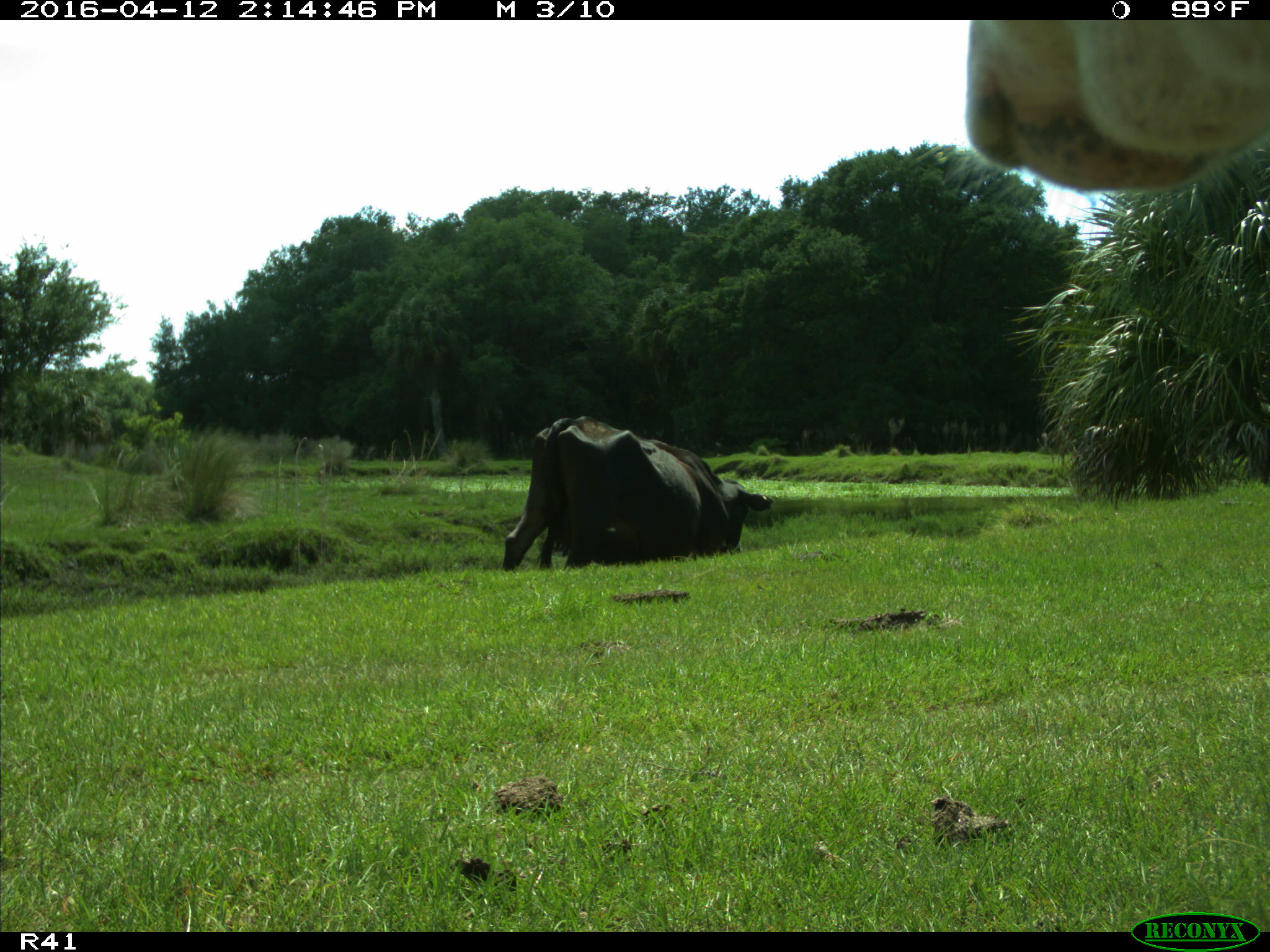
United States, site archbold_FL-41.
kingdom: Animalia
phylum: Chordata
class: Mammalia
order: Artiodactyla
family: Bovidae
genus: Bos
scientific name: Bos taurus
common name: domestic cow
Bos taurus (domestic cow).